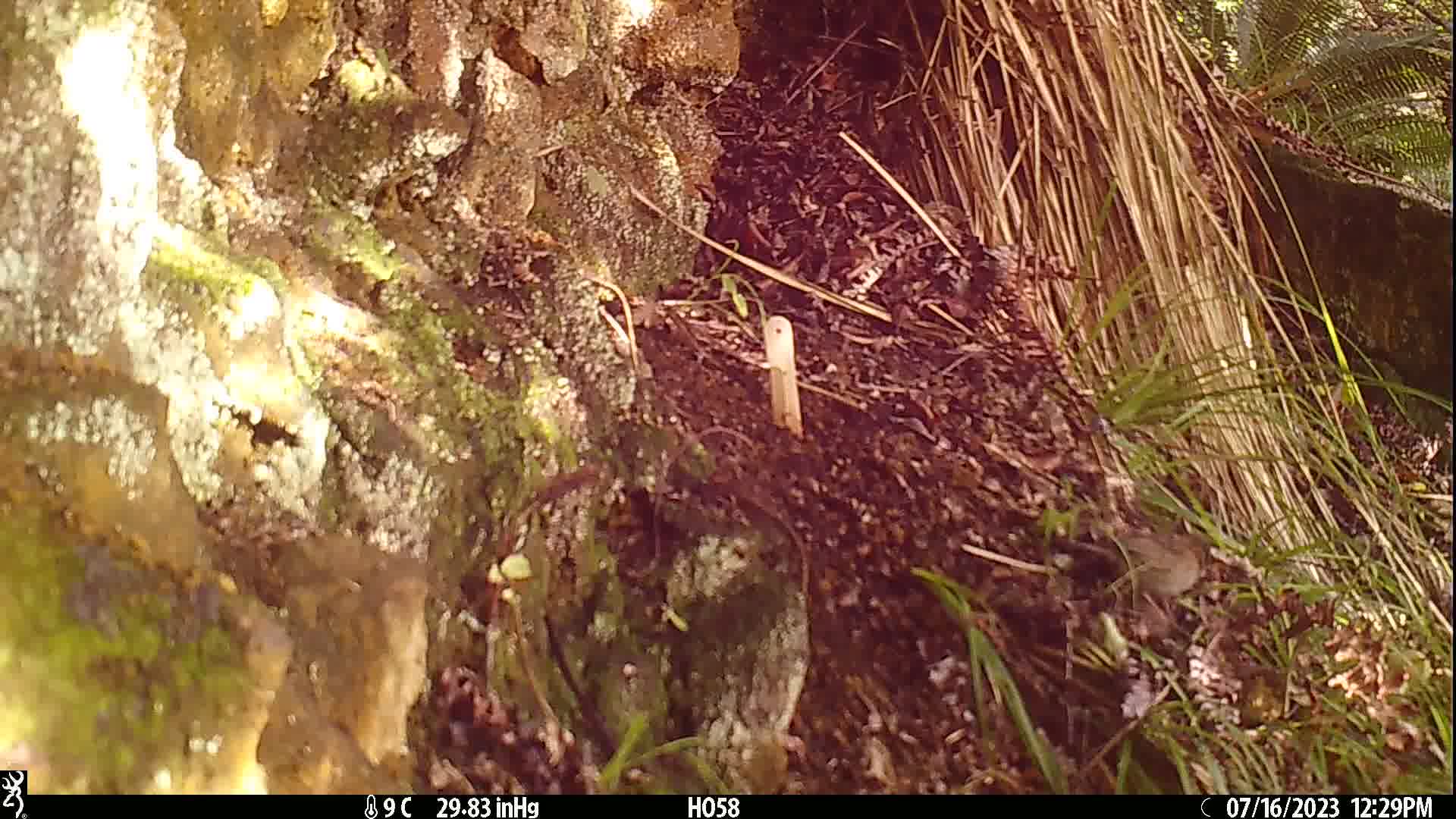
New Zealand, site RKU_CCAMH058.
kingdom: Animalia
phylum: Chordata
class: Aves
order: Passeriformes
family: Prunellidae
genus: Prunella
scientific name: Prunella modularis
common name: dunnock